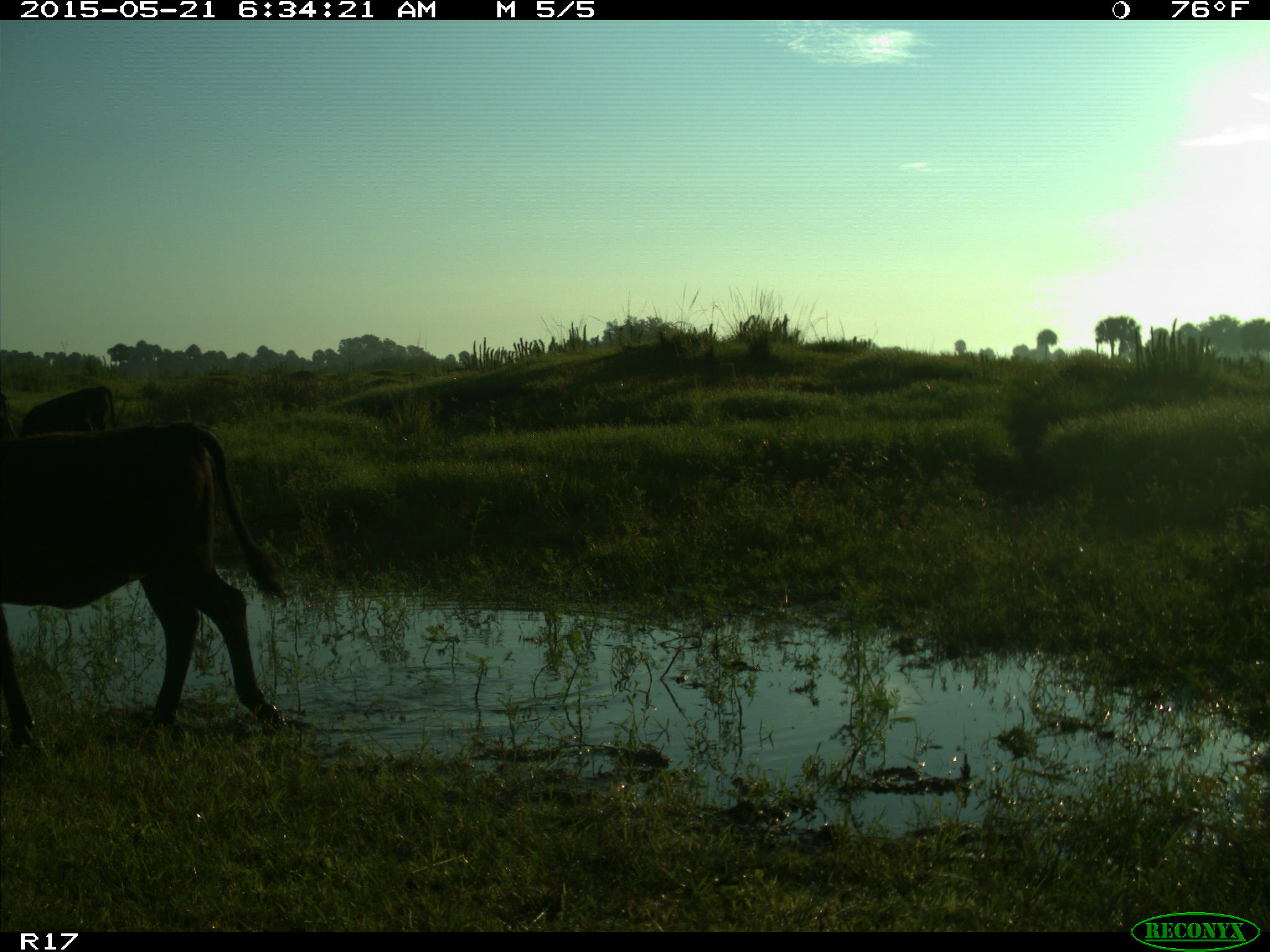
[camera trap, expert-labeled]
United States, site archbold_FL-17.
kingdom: Animalia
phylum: Chordata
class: Mammalia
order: Artiodactyla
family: Bovidae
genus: Bos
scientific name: Bos taurus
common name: domestic cow